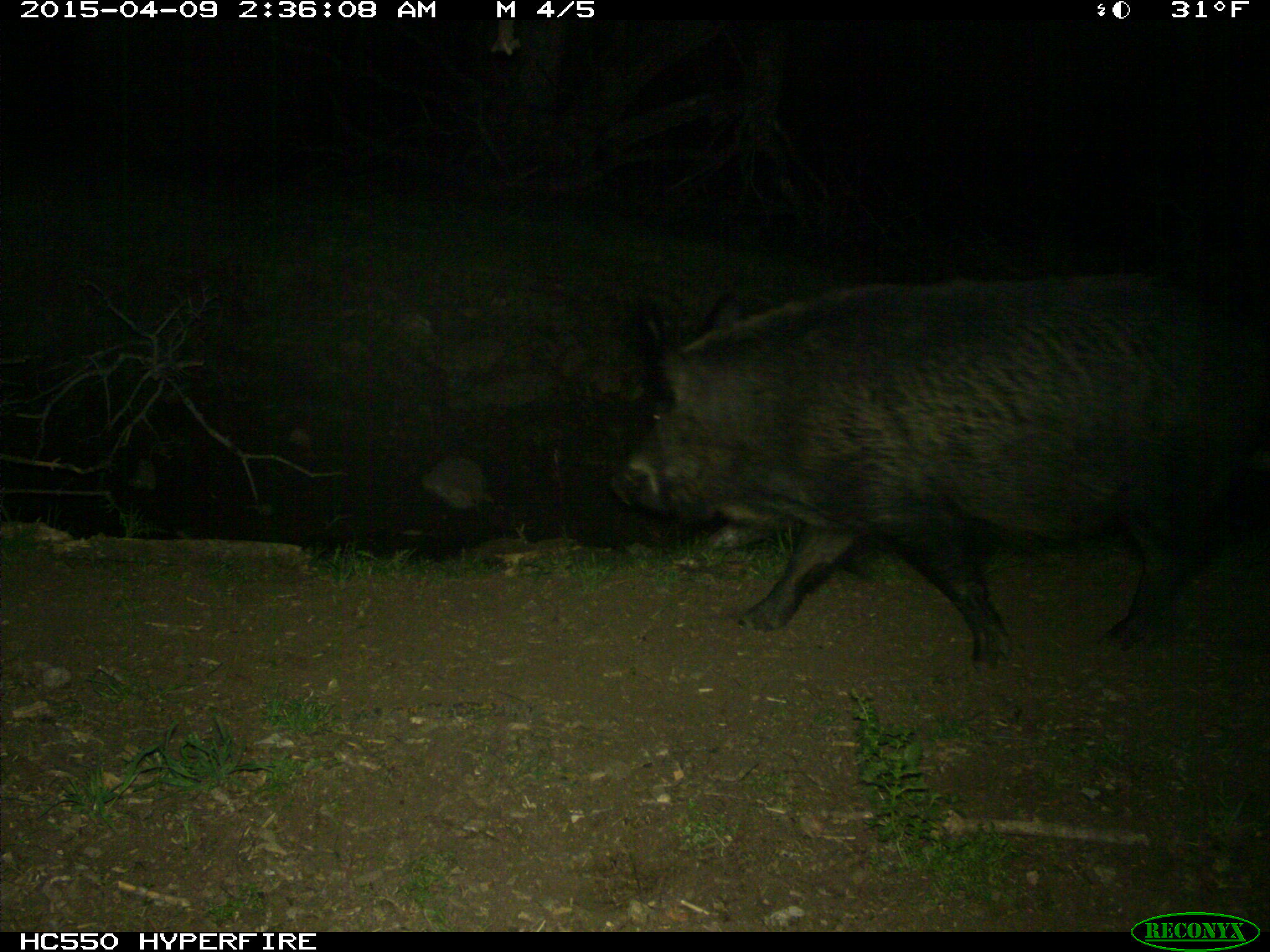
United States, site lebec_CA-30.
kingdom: Animalia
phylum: Chordata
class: Mammalia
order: Artiodactyla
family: Suidae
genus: Sus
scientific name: Sus scrofa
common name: wild boar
Sus scrofa (wild boar).